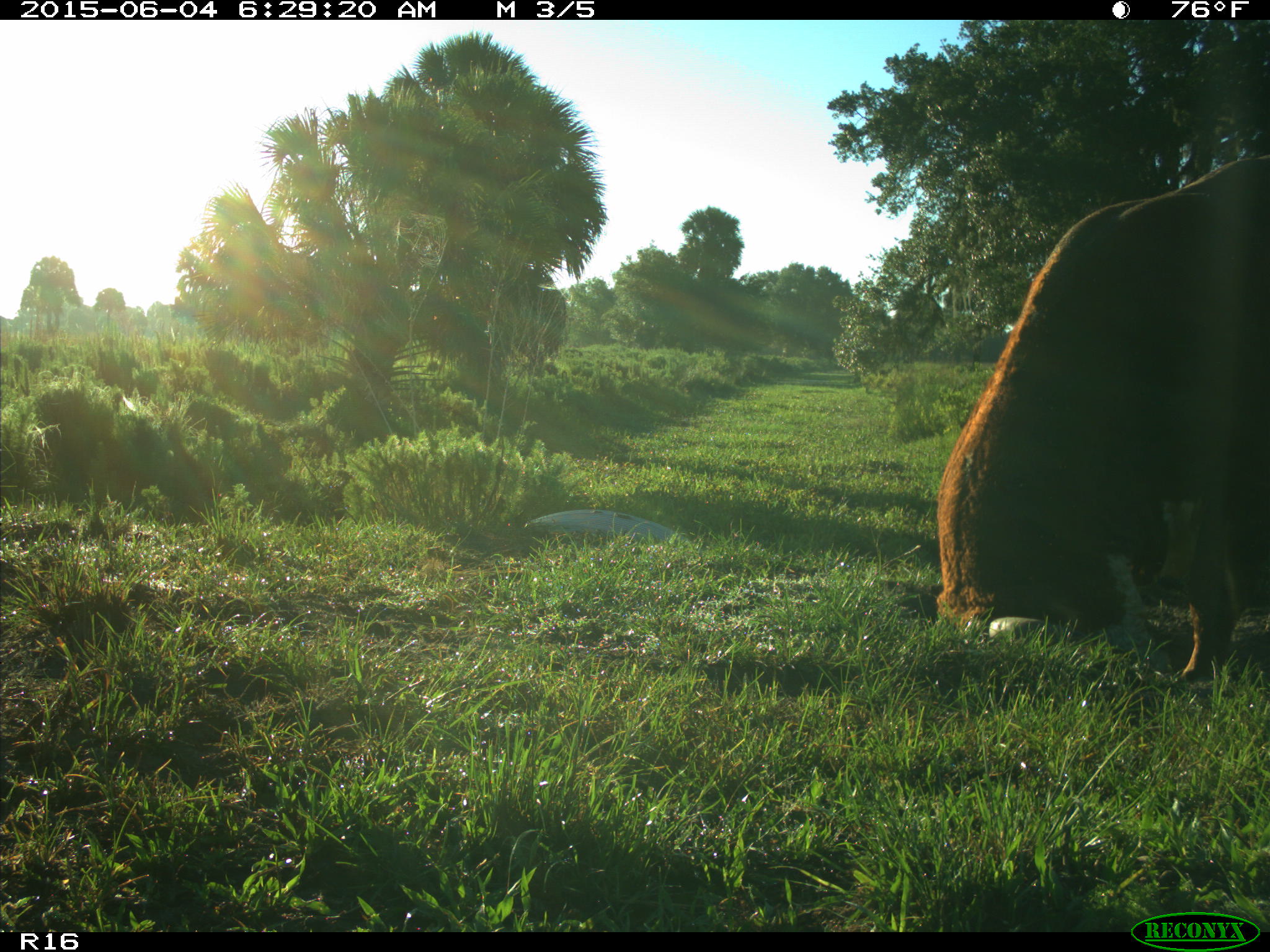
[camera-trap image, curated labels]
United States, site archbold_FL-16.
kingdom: Animalia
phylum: Chordata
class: Mammalia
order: Artiodactyla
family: Bovidae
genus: Bos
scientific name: Bos taurus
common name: domestic cow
Bos taurus (domestic cow).